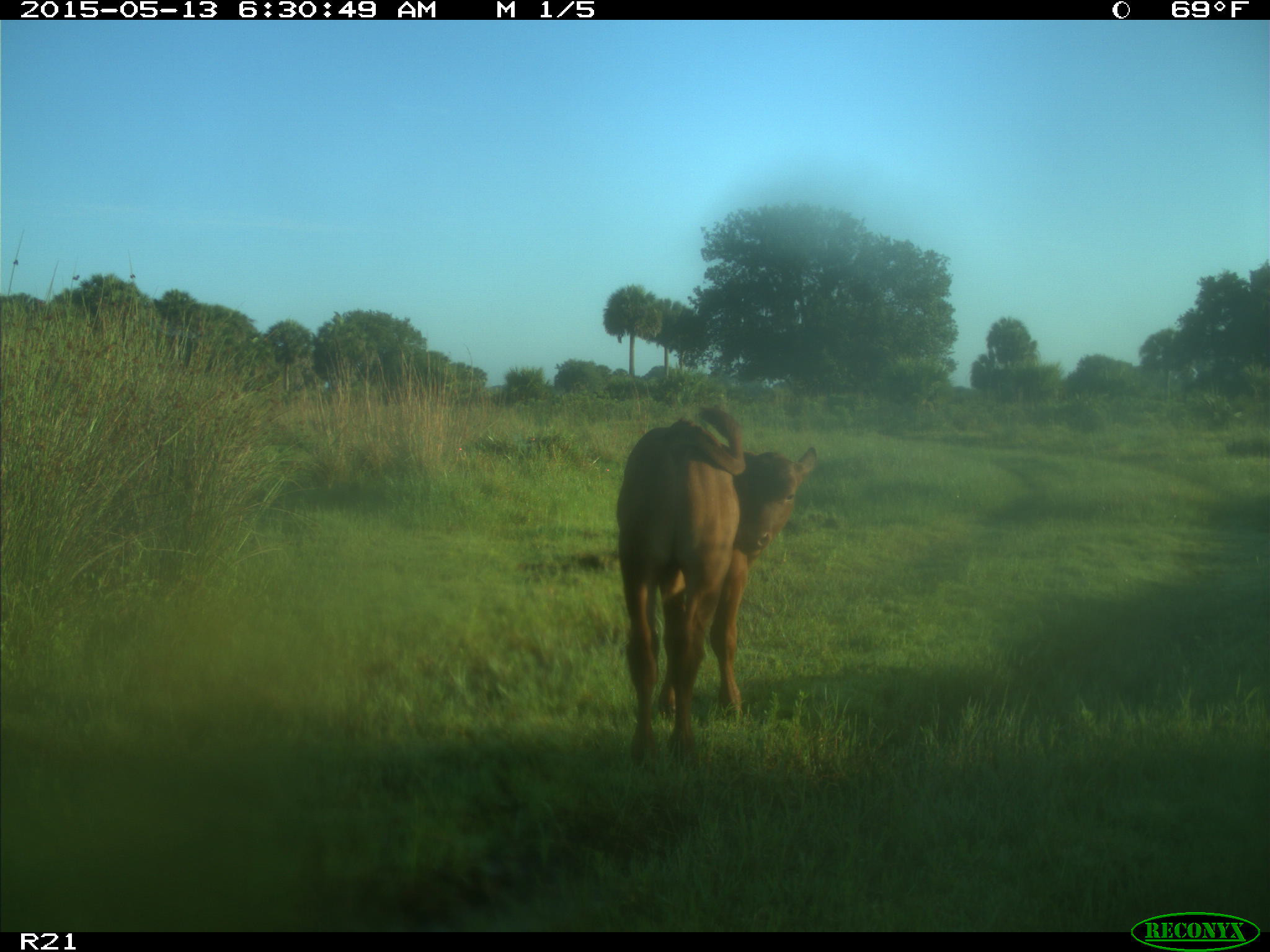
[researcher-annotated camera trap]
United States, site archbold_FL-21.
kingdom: Animalia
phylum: Chordata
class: Mammalia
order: Artiodactyla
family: Bovidae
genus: Bos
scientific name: Bos taurus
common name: domestic cow